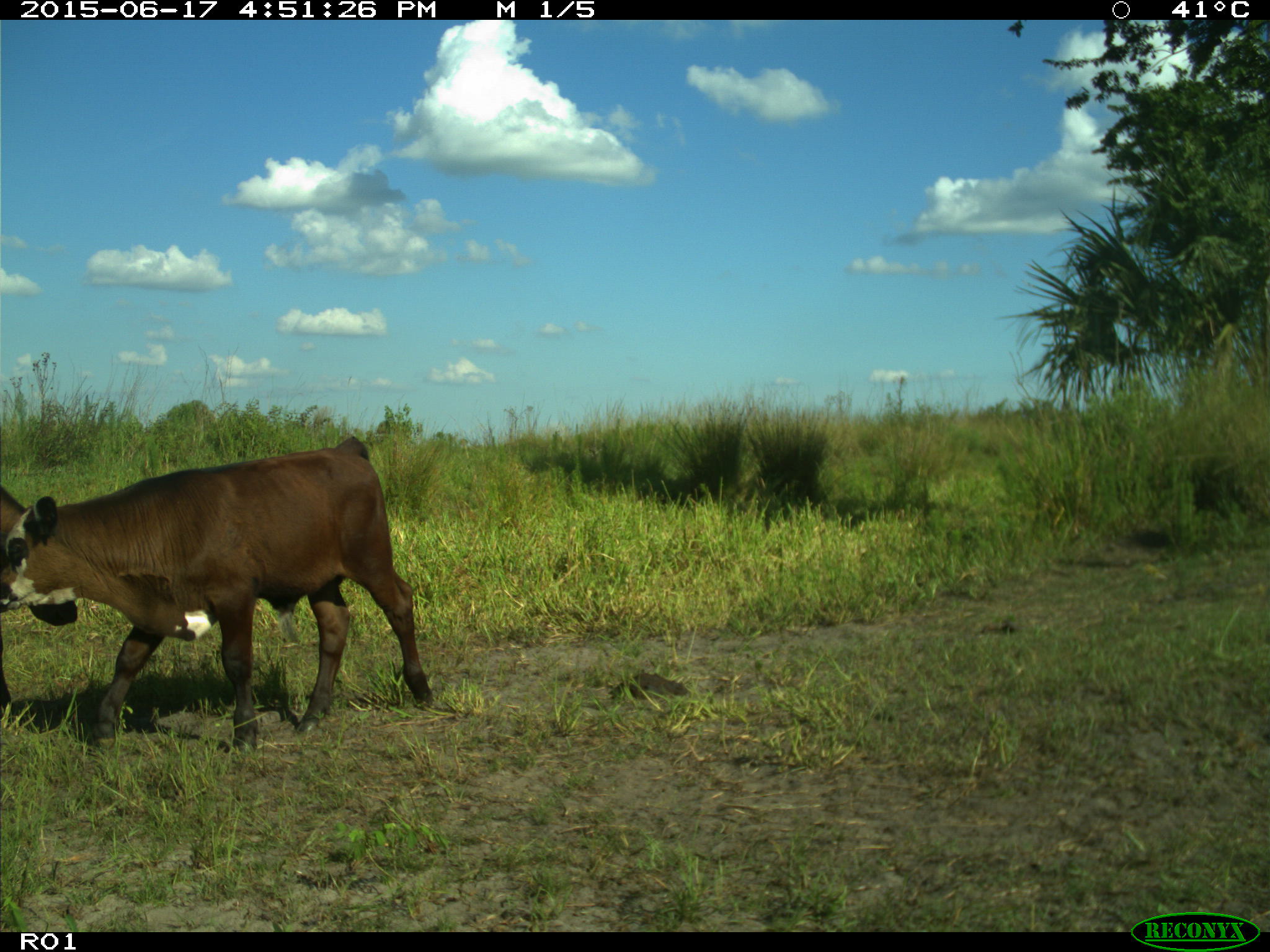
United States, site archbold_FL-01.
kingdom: Animalia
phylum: Chordata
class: Mammalia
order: Artiodactyla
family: Bovidae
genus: Bos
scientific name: Bos taurus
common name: domestic cow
Bos taurus (domestic cow).